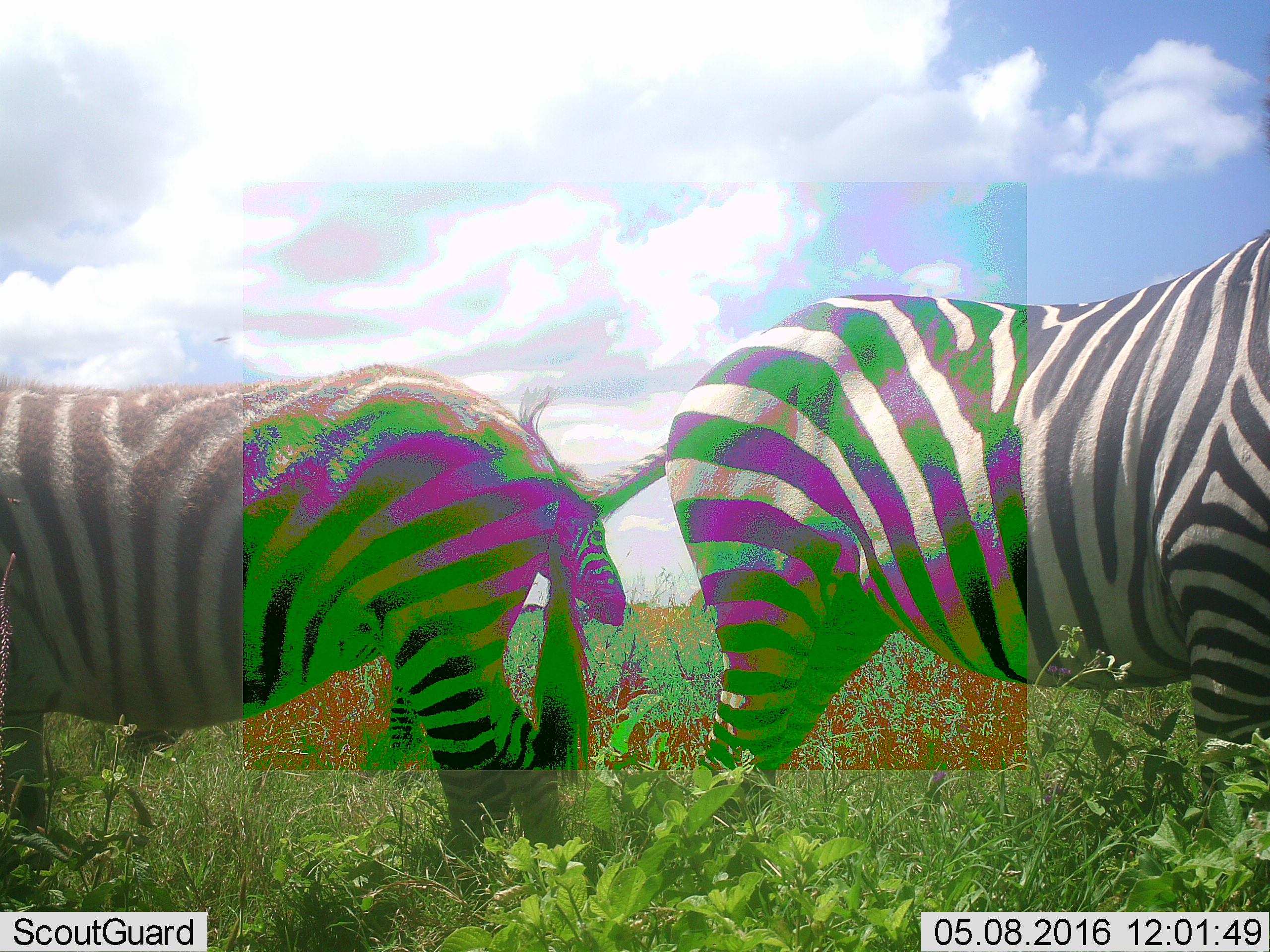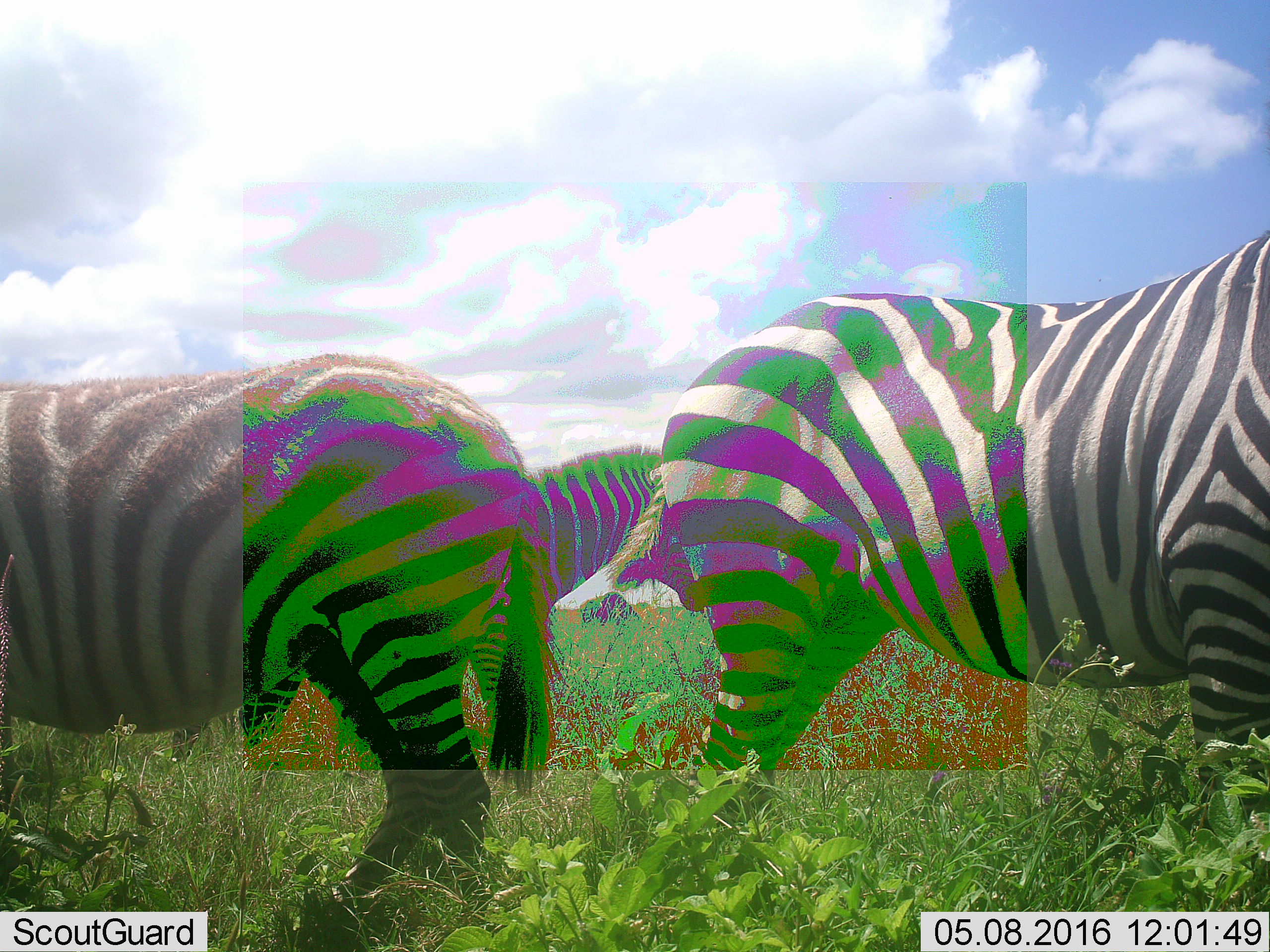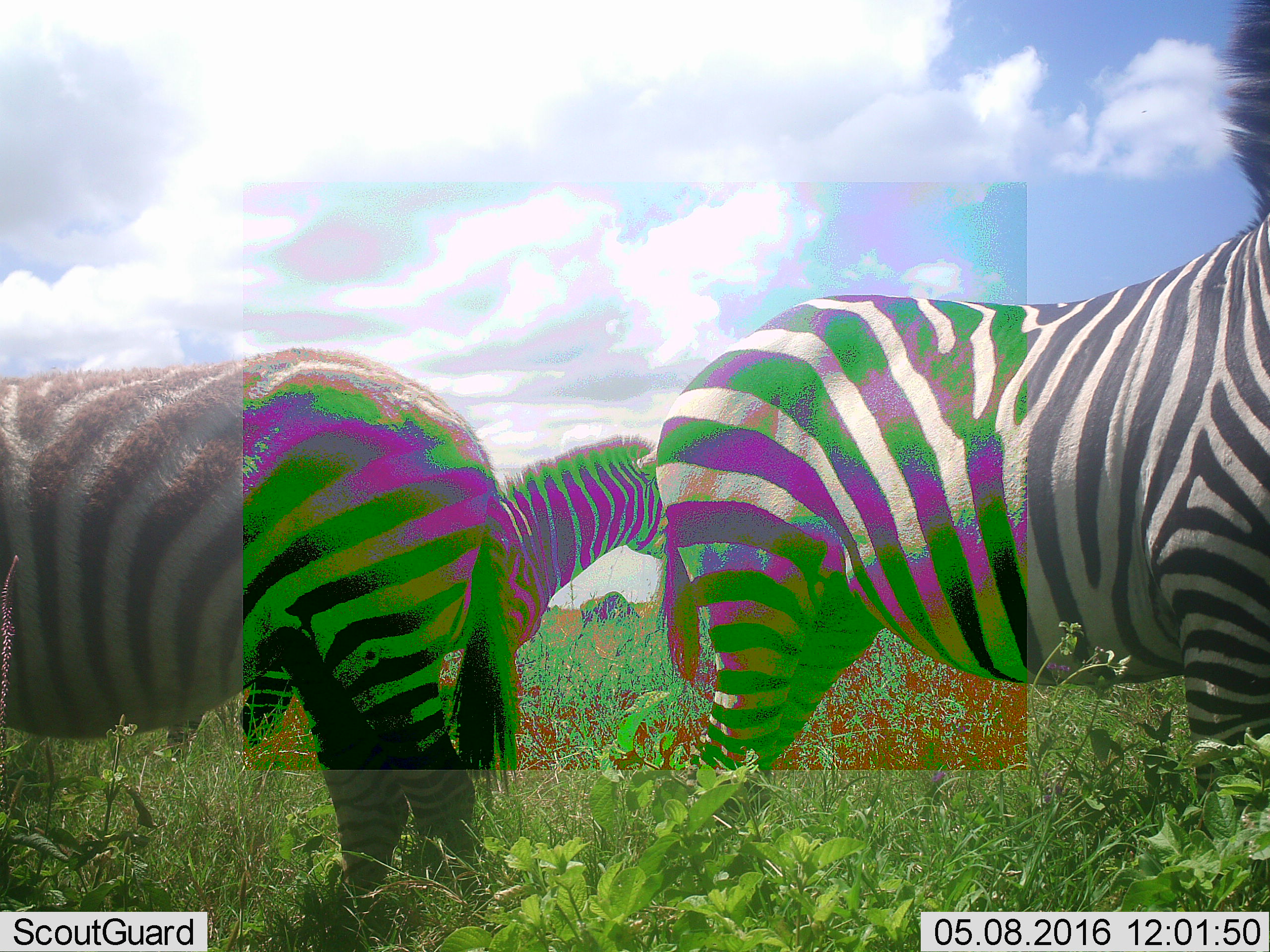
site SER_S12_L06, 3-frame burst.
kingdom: Animalia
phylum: Chordata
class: Mammalia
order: Perissodactyla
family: Equidae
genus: Equus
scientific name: Equus quagga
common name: plains zebra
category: zebraplains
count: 3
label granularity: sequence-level